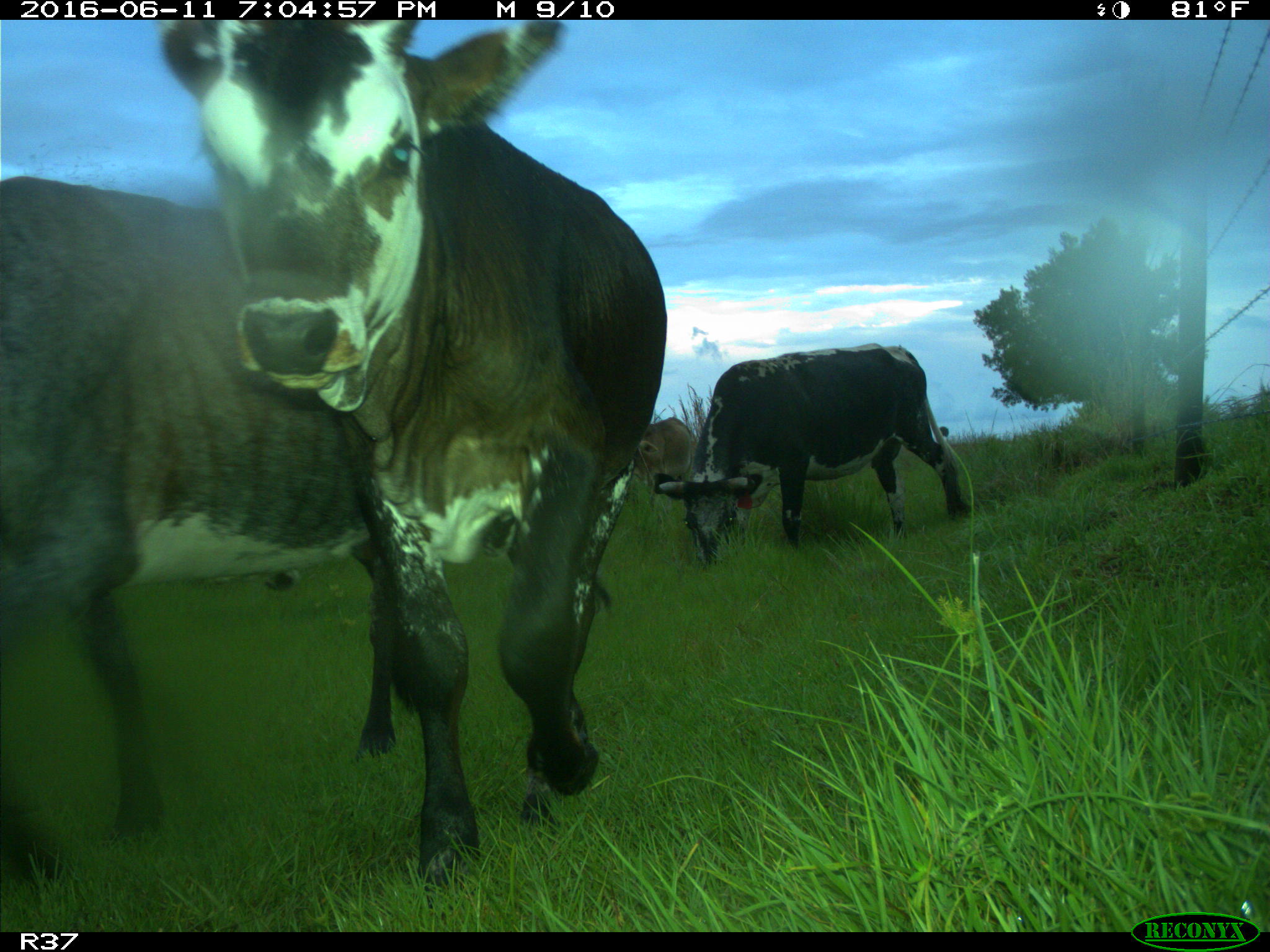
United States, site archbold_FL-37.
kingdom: Animalia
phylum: Chordata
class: Mammalia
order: Artiodactyla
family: Bovidae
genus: Bos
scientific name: Bos taurus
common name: domestic cow